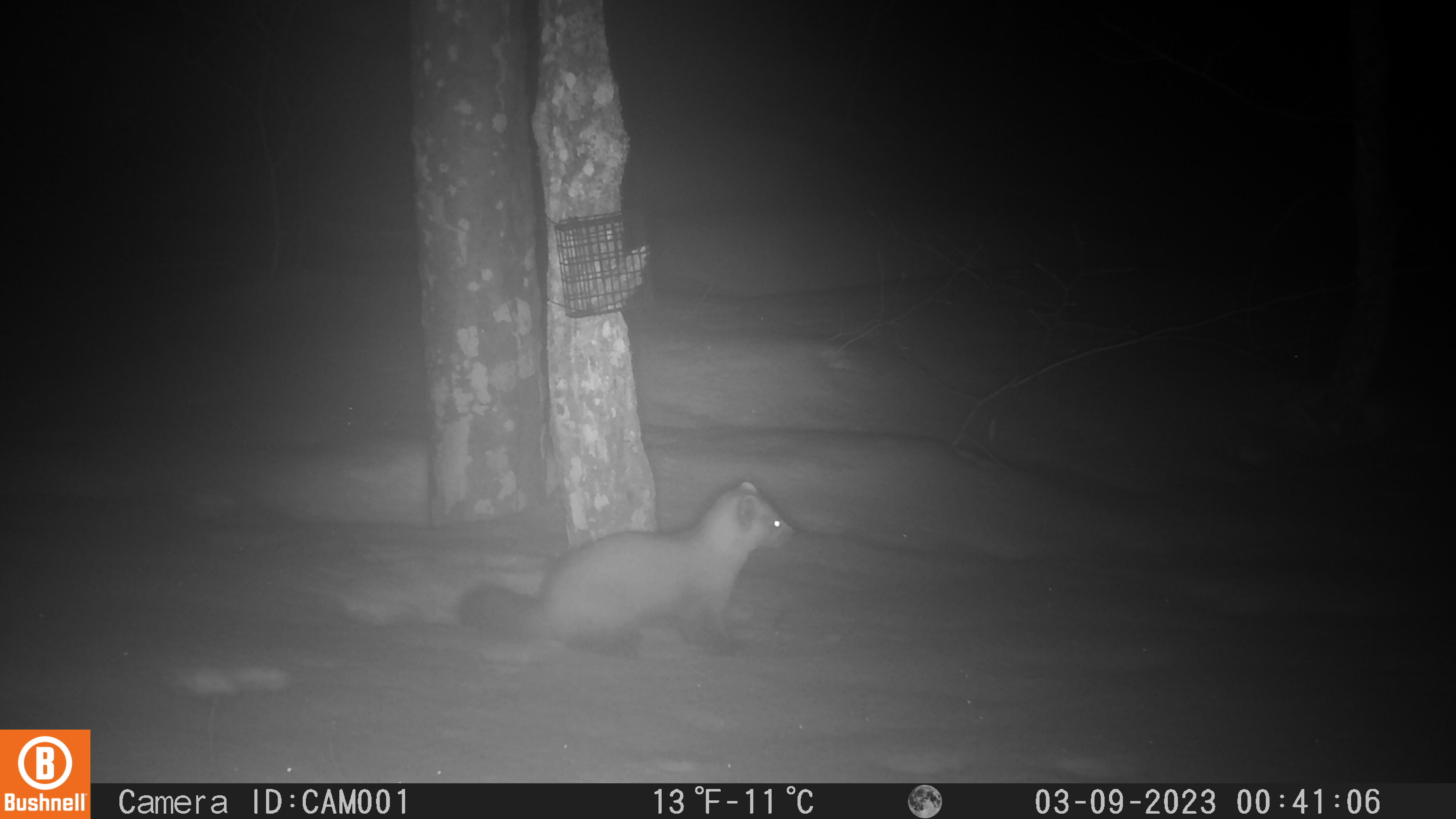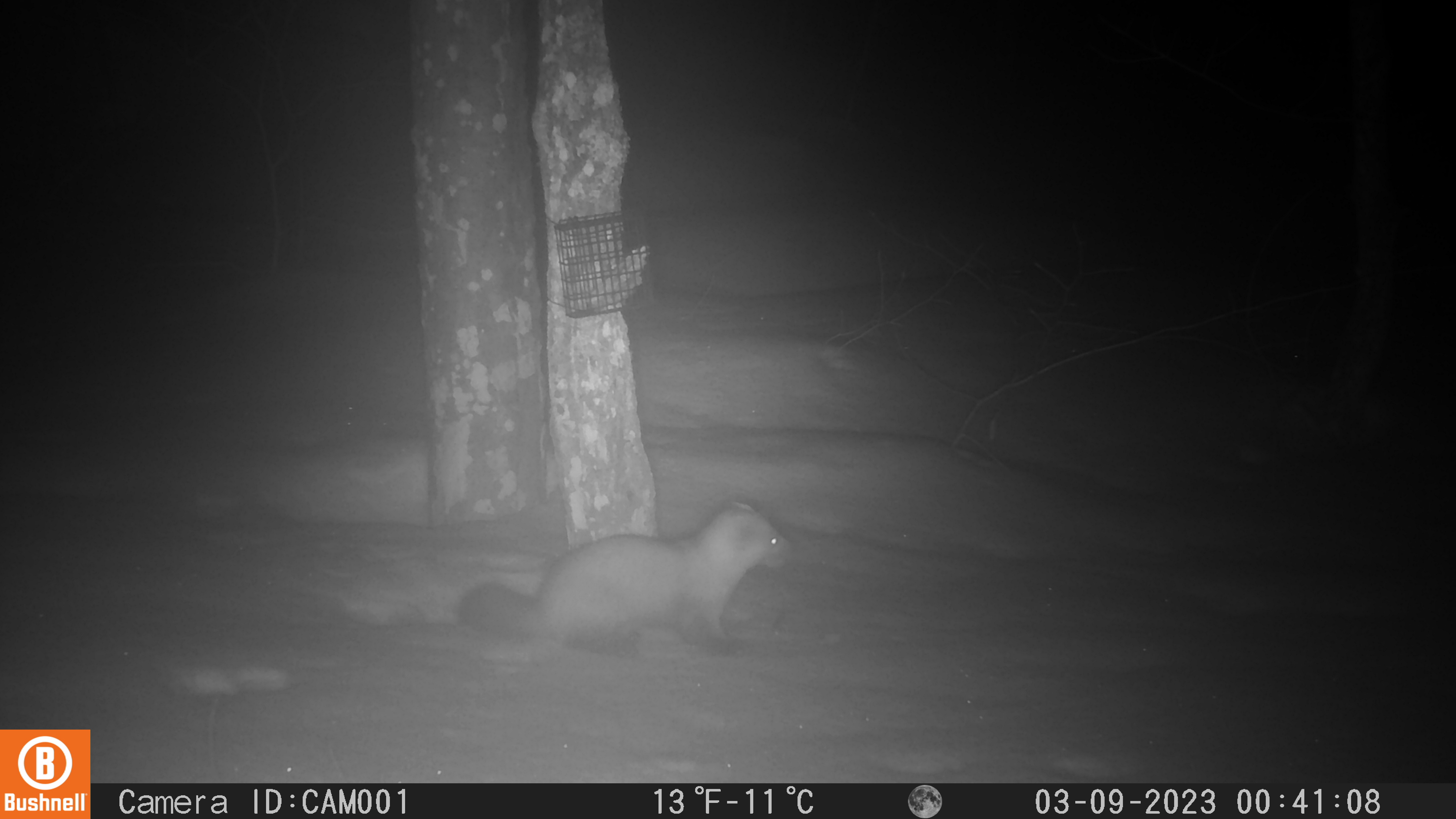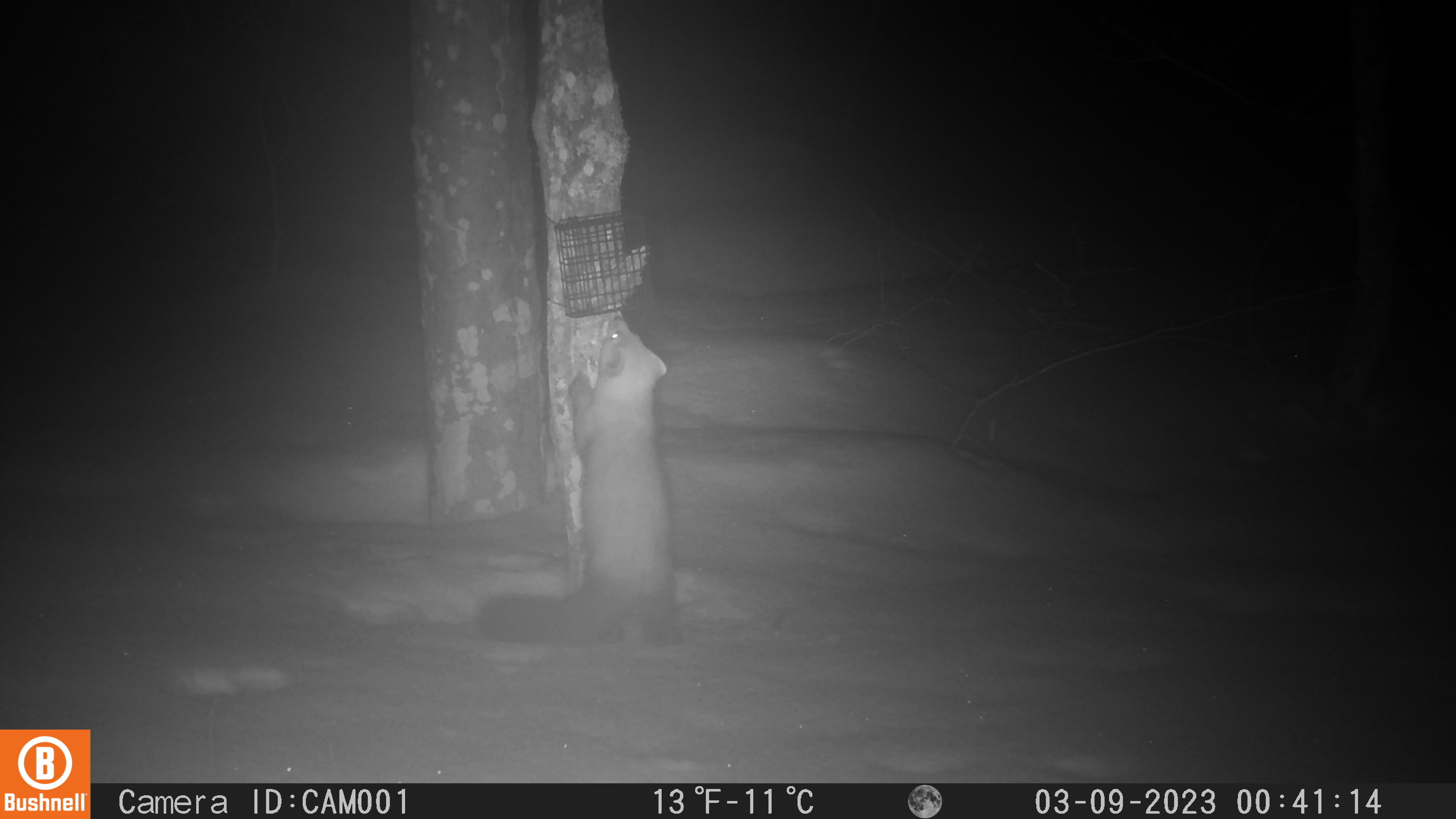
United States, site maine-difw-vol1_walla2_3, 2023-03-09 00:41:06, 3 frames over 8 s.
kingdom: Animalia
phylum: Chordata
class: Mammalia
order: Carnivora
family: Mustelidae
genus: Martes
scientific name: Martes americana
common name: american marten